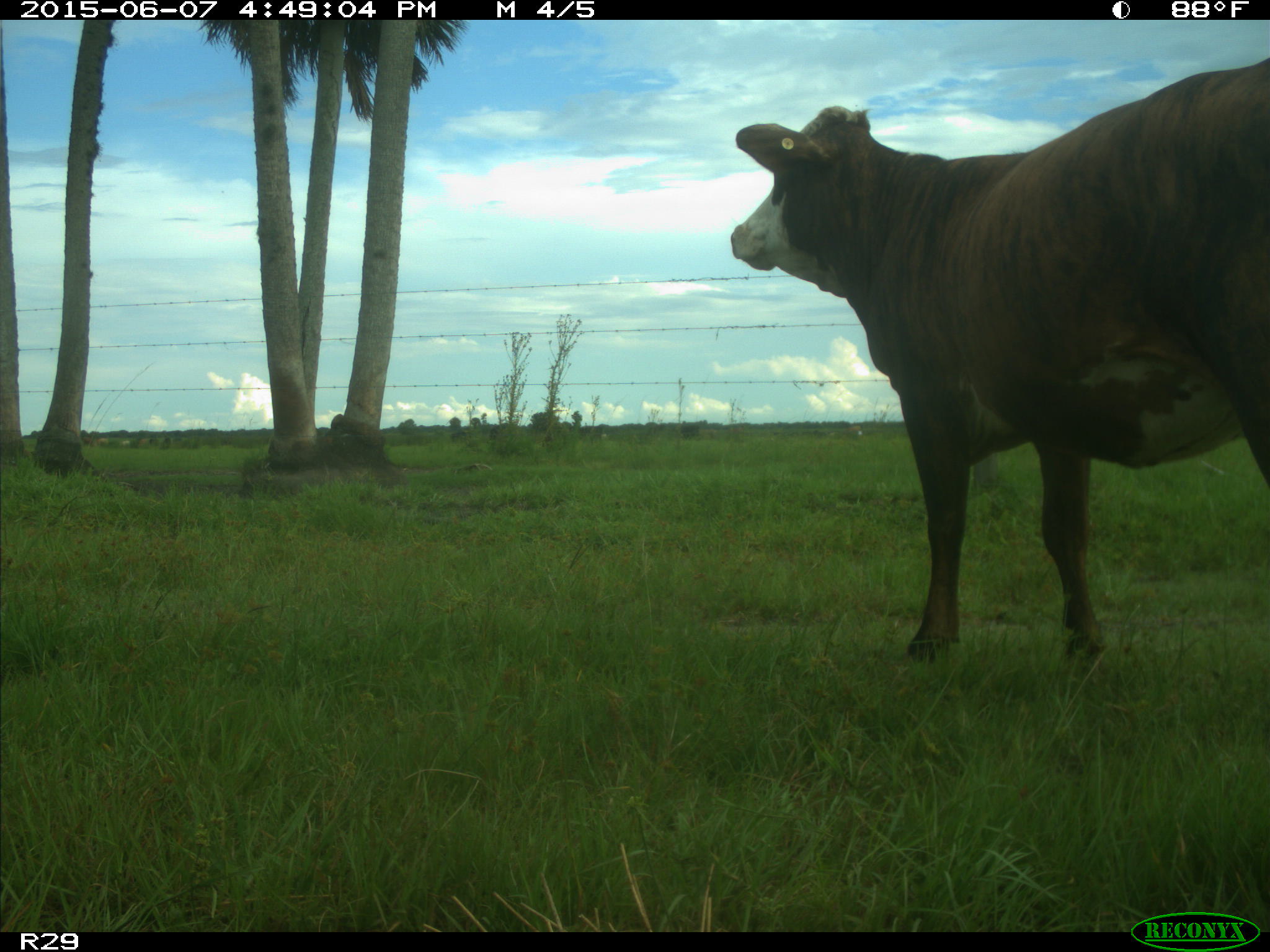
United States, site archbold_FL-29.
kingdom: Animalia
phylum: Chordata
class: Mammalia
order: Artiodactyla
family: Bovidae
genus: Bos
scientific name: Bos taurus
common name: domestic cow